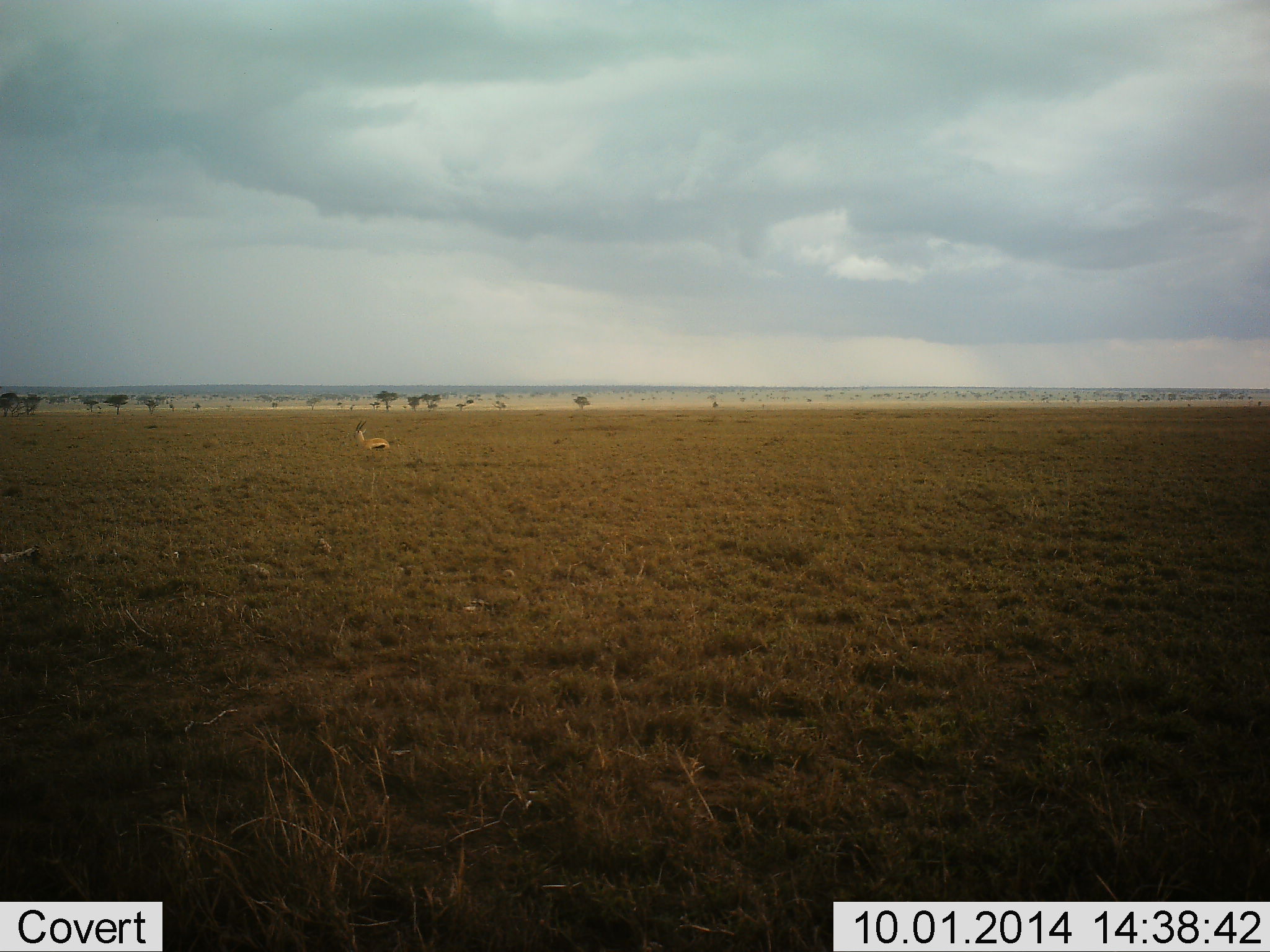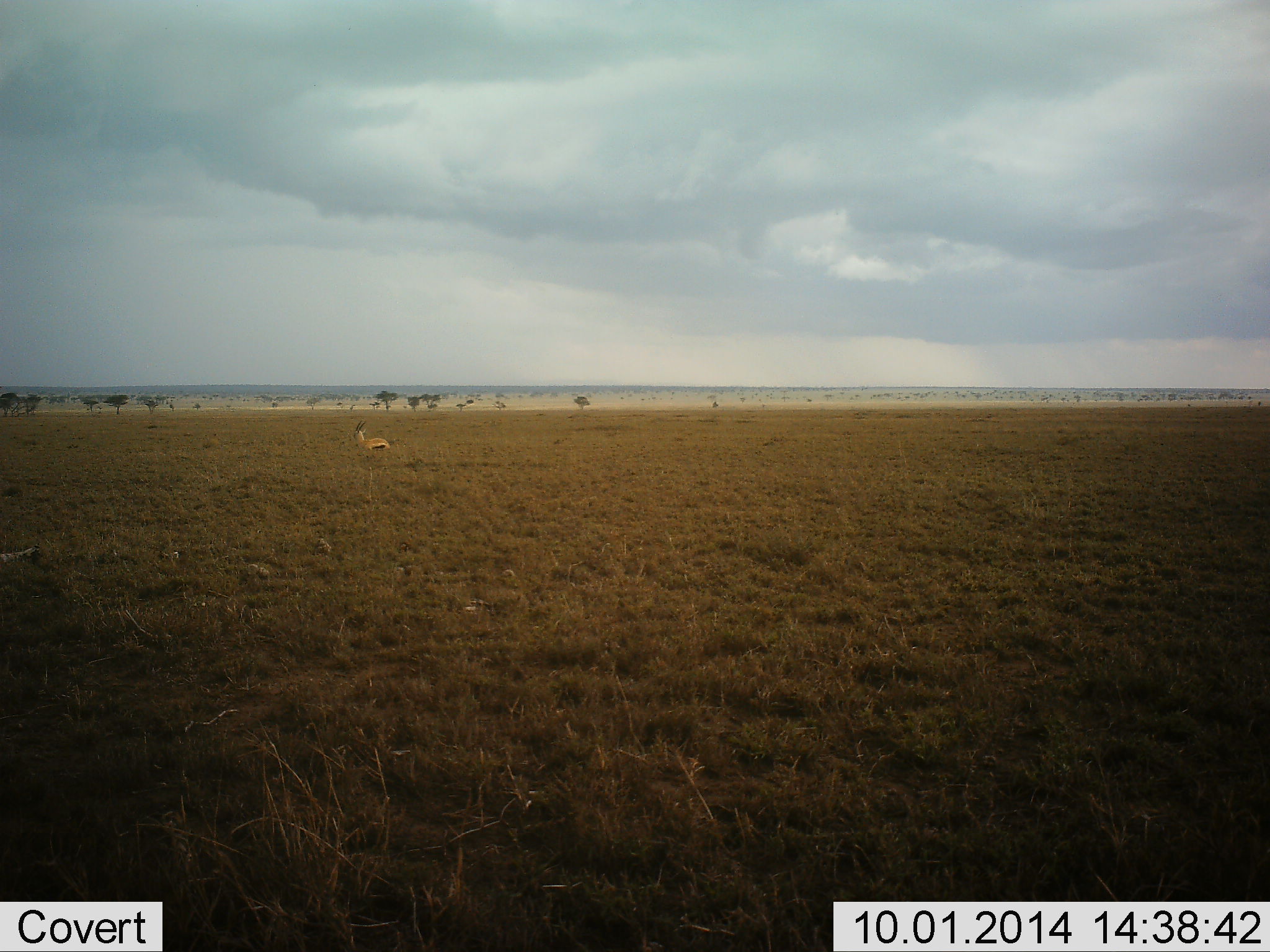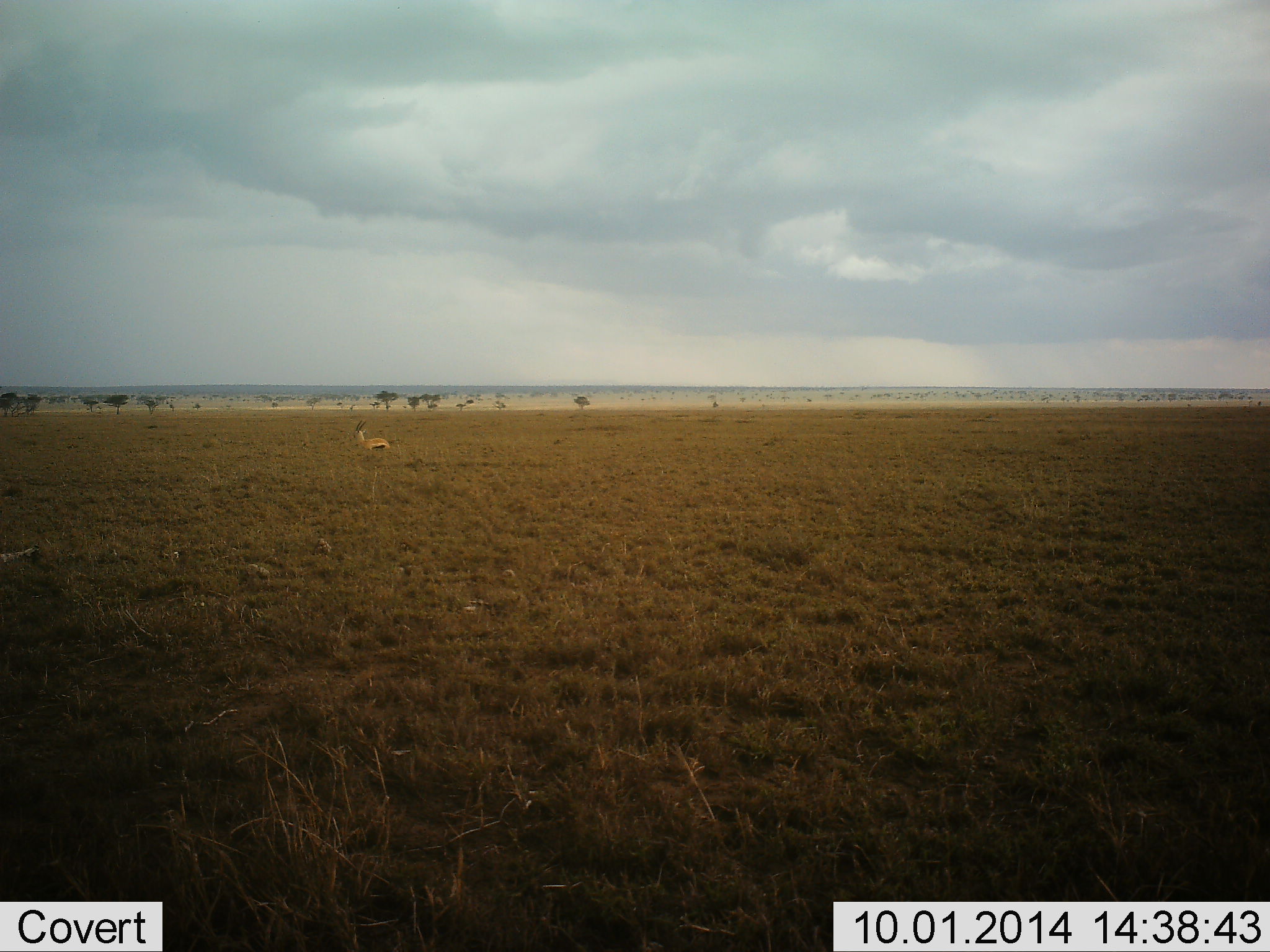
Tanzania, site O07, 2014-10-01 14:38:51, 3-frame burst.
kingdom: Animalia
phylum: Chordata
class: Mammalia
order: Artiodactyla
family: Bovidae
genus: Eudorcas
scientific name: Eudorcas thomsonii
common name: thomson's gazelle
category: gazellethomsons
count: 1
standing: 80%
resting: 20%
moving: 0%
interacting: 0%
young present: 0%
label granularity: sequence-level